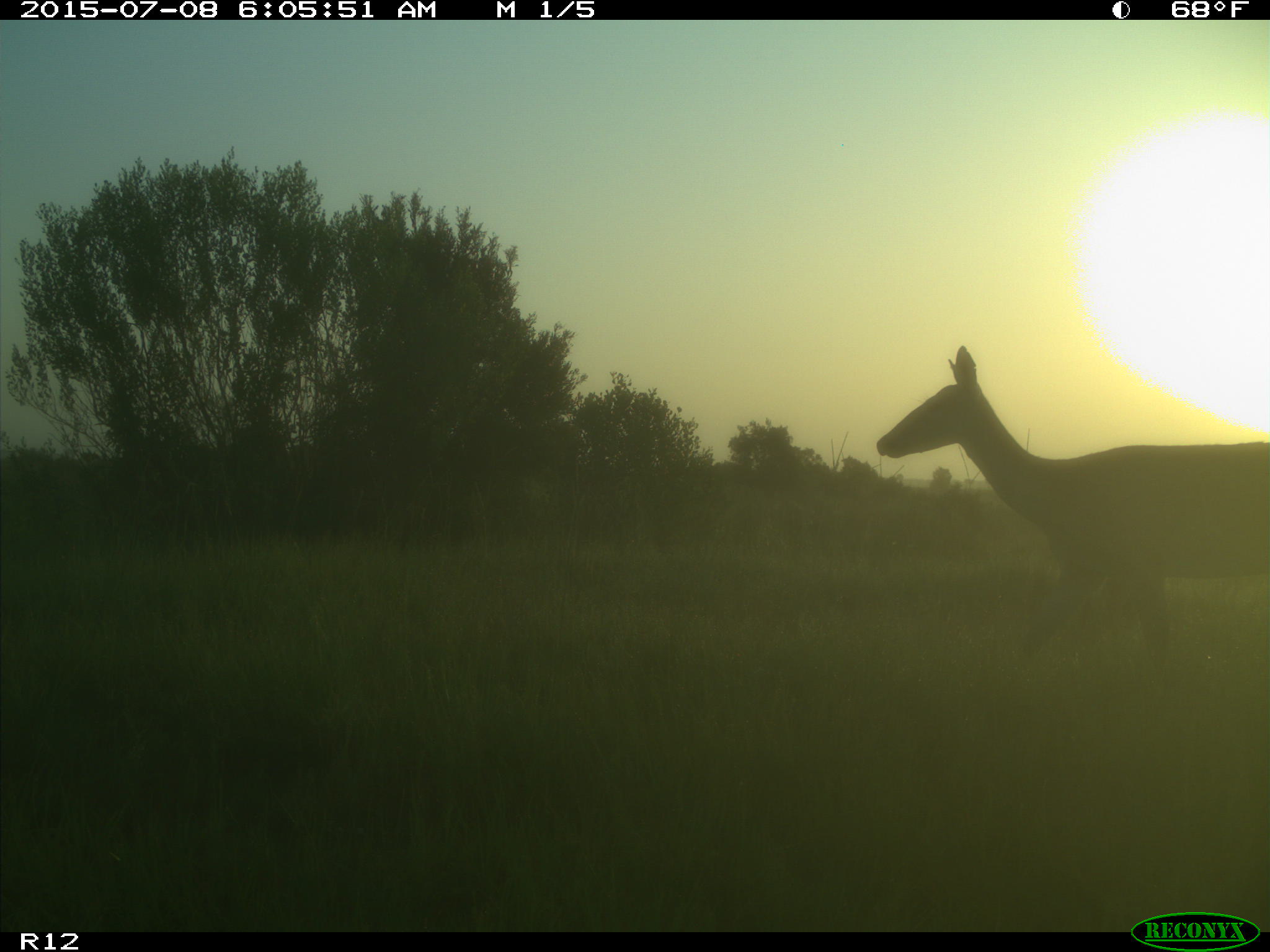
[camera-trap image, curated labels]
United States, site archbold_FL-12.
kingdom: Animalia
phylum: Chordata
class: Mammalia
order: Artiodactyla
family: Cervidae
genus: Odocoileus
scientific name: Odocoileus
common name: deer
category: unidentified deer